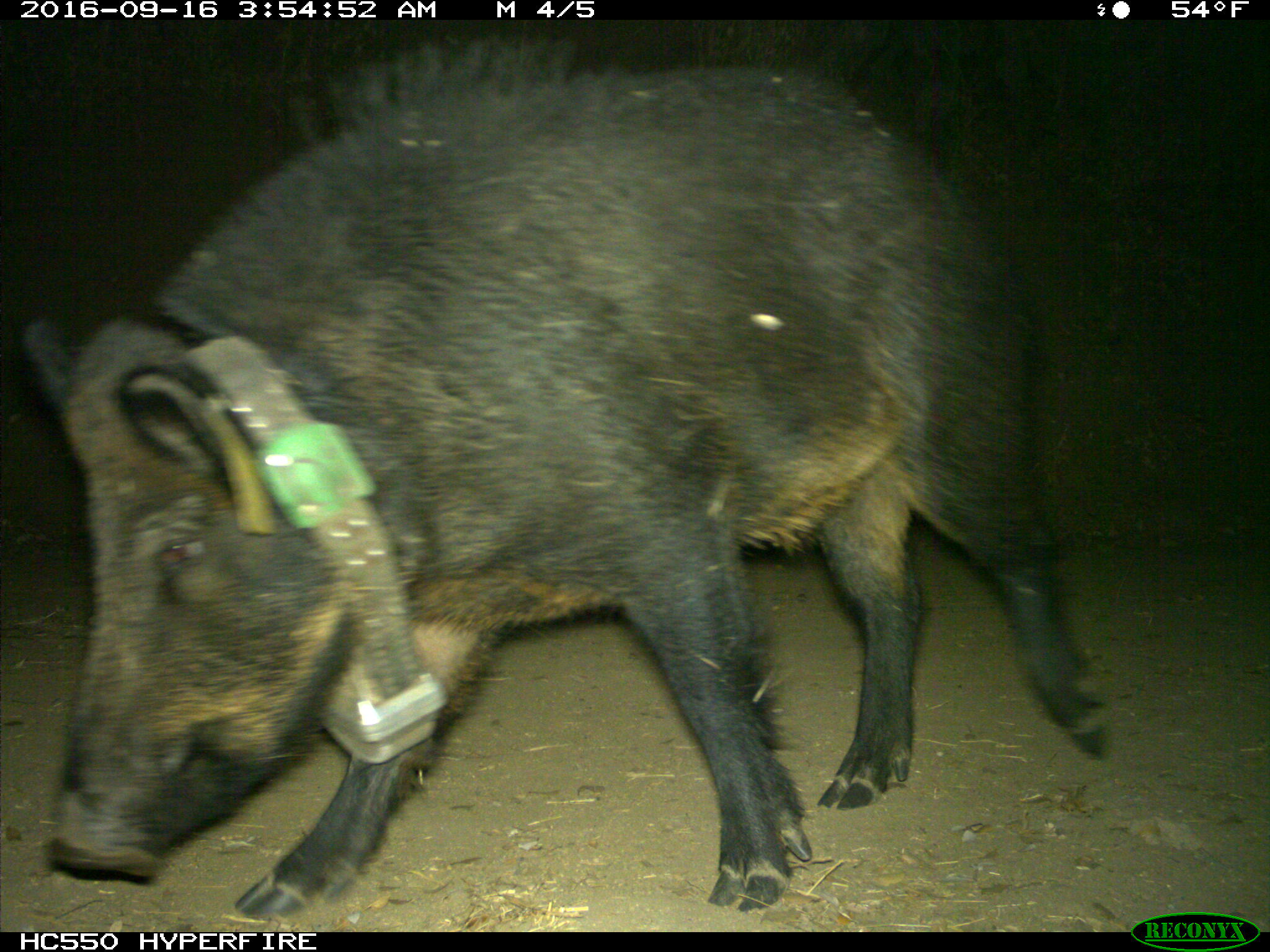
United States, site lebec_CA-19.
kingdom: Animalia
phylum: Chordata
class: Mammalia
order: Artiodactyla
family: Suidae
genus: Sus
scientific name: Sus scrofa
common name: wild boar